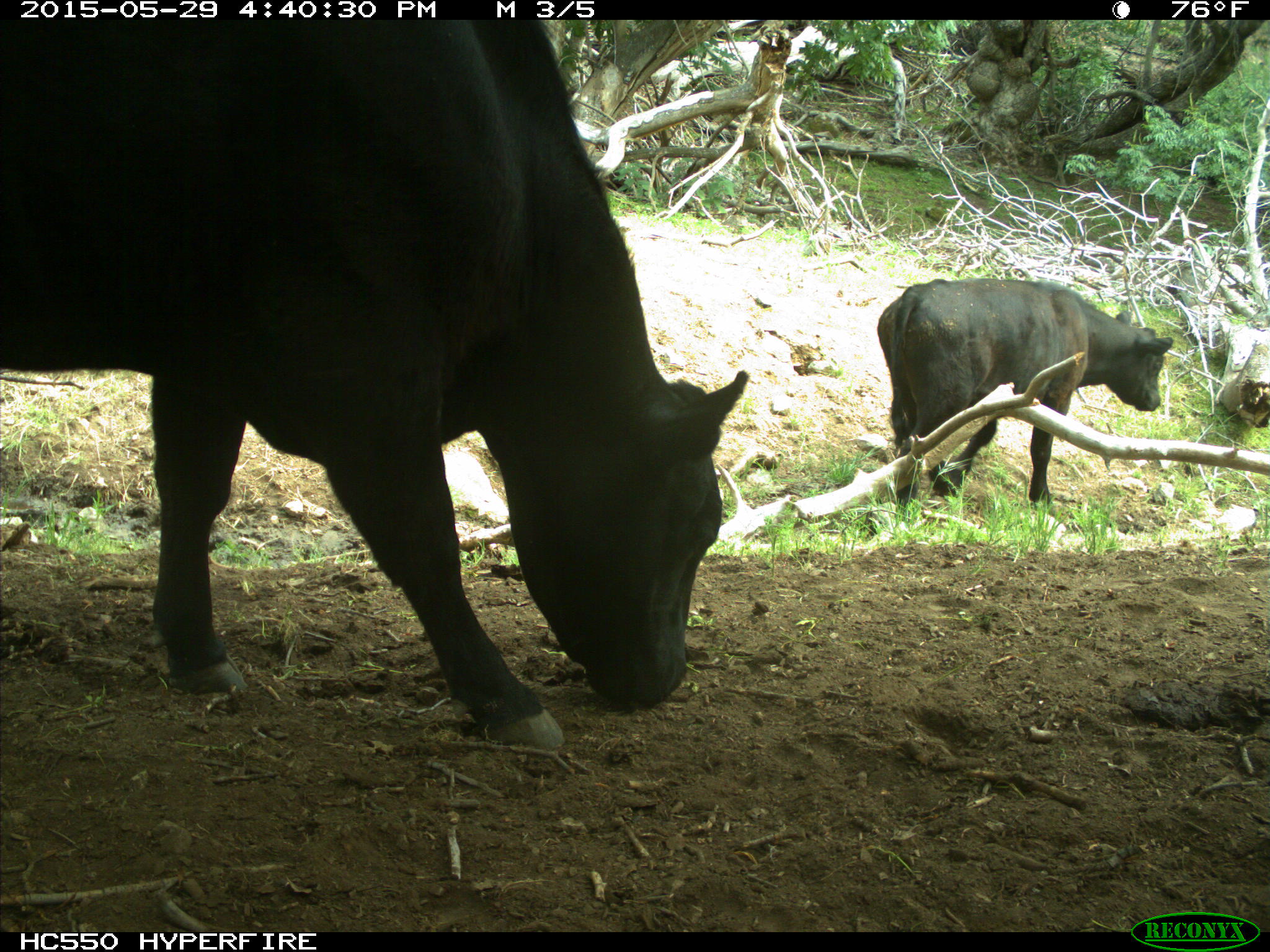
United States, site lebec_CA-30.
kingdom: Animalia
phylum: Chordata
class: Mammalia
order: Artiodactyla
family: Bovidae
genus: Bos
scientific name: Bos taurus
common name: domestic cow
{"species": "Bos taurus (domestic cow)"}